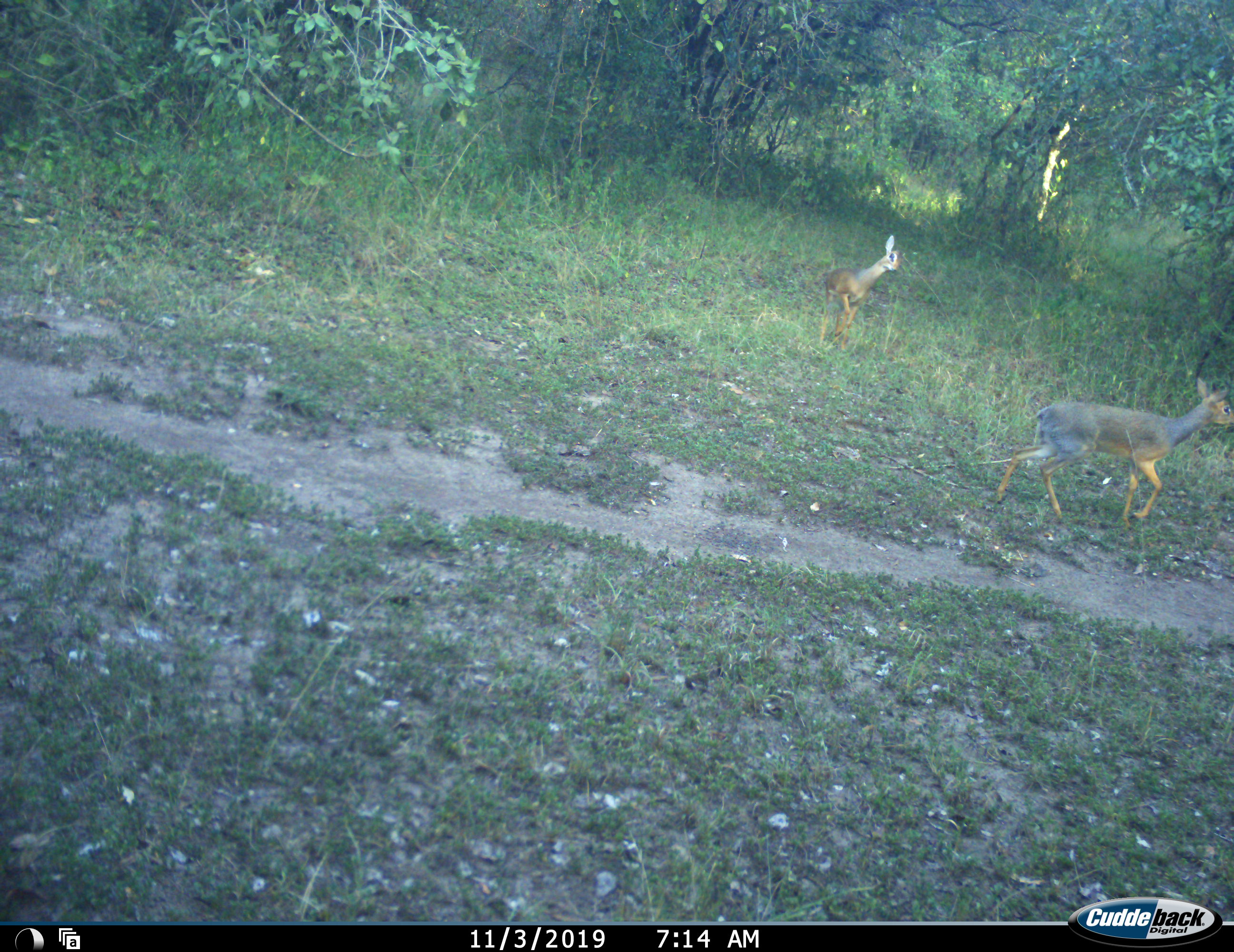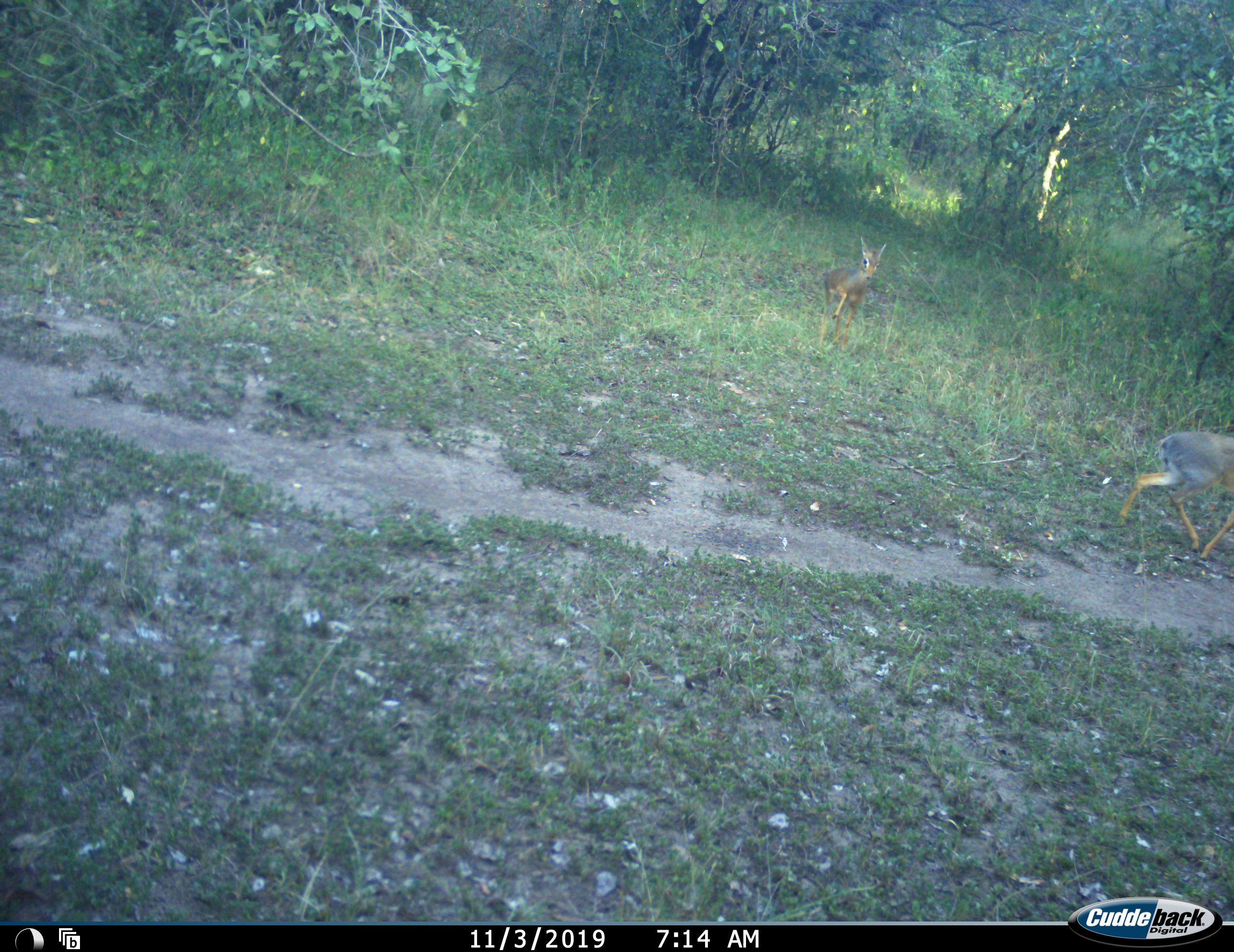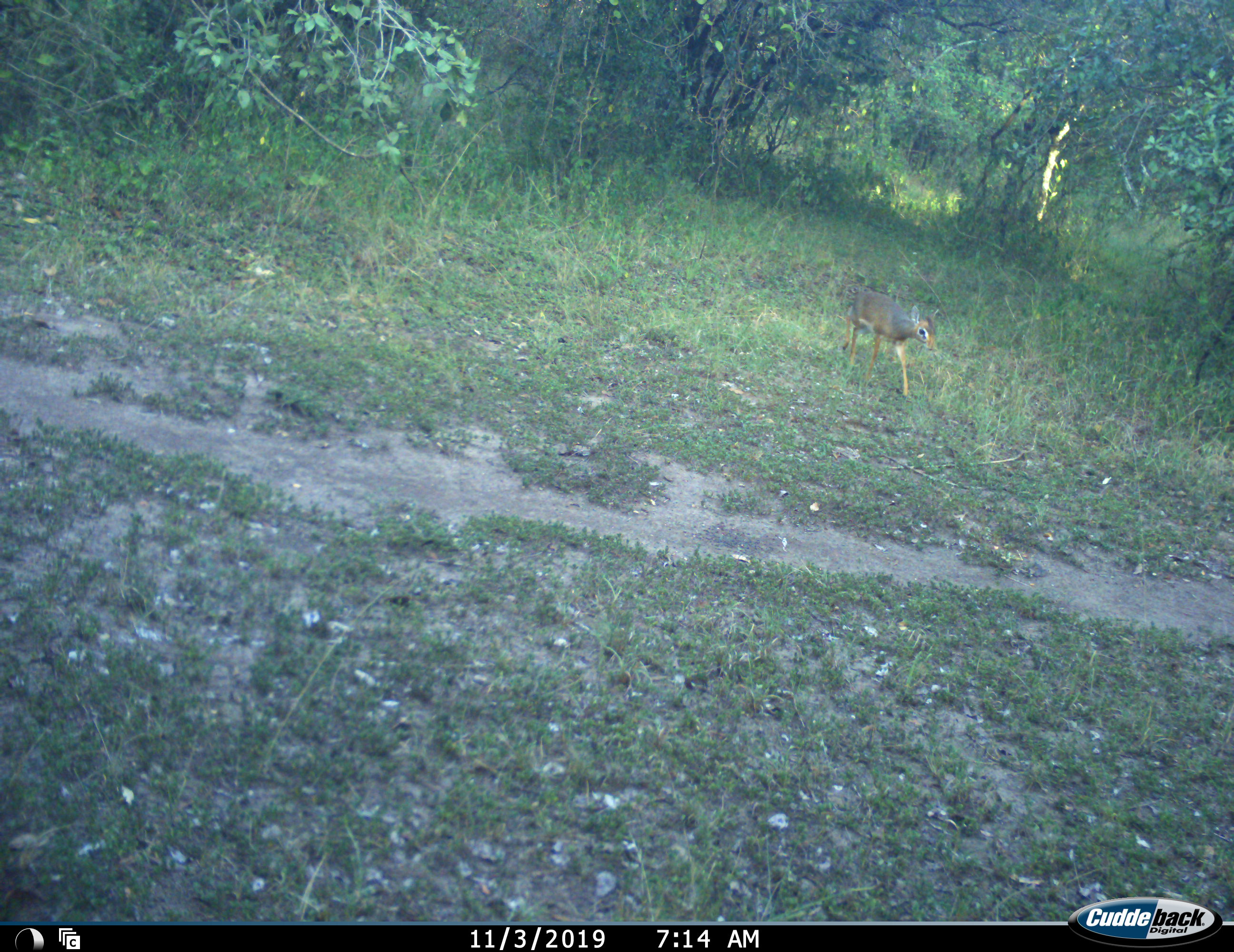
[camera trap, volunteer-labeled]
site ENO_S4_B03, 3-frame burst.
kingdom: Animalia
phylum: Chordata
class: Mammalia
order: Artiodactyla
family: Bovidae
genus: Madoqua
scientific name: Madoqua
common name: dik-dik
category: dikdik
Dikdik (dik-dik) (Madoqua), count 2. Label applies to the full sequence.